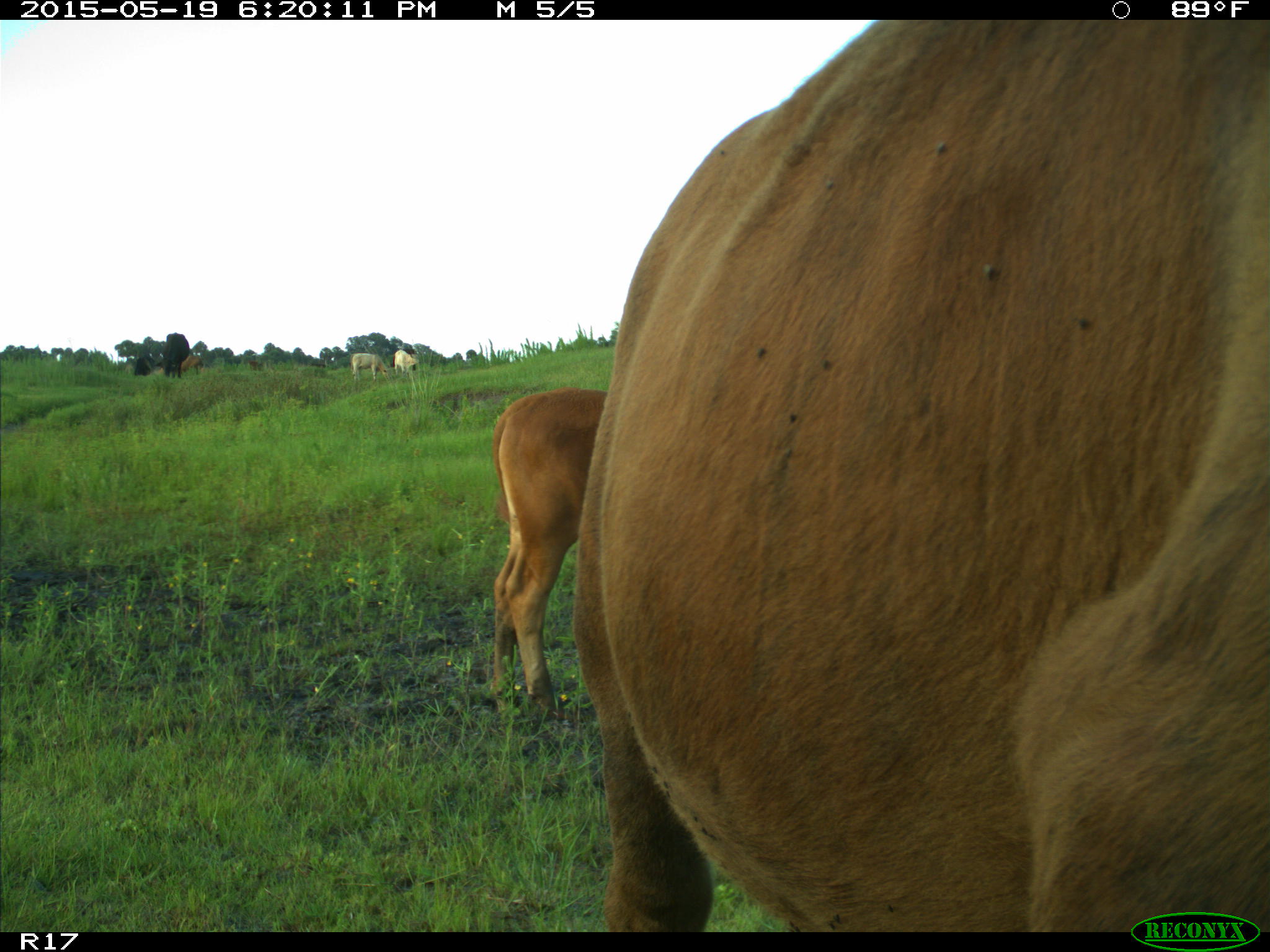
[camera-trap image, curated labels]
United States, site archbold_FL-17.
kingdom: Animalia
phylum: Chordata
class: Mammalia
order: Artiodactyla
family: Bovidae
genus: Bos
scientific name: Bos taurus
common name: domestic cow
Bos taurus (domestic cow).